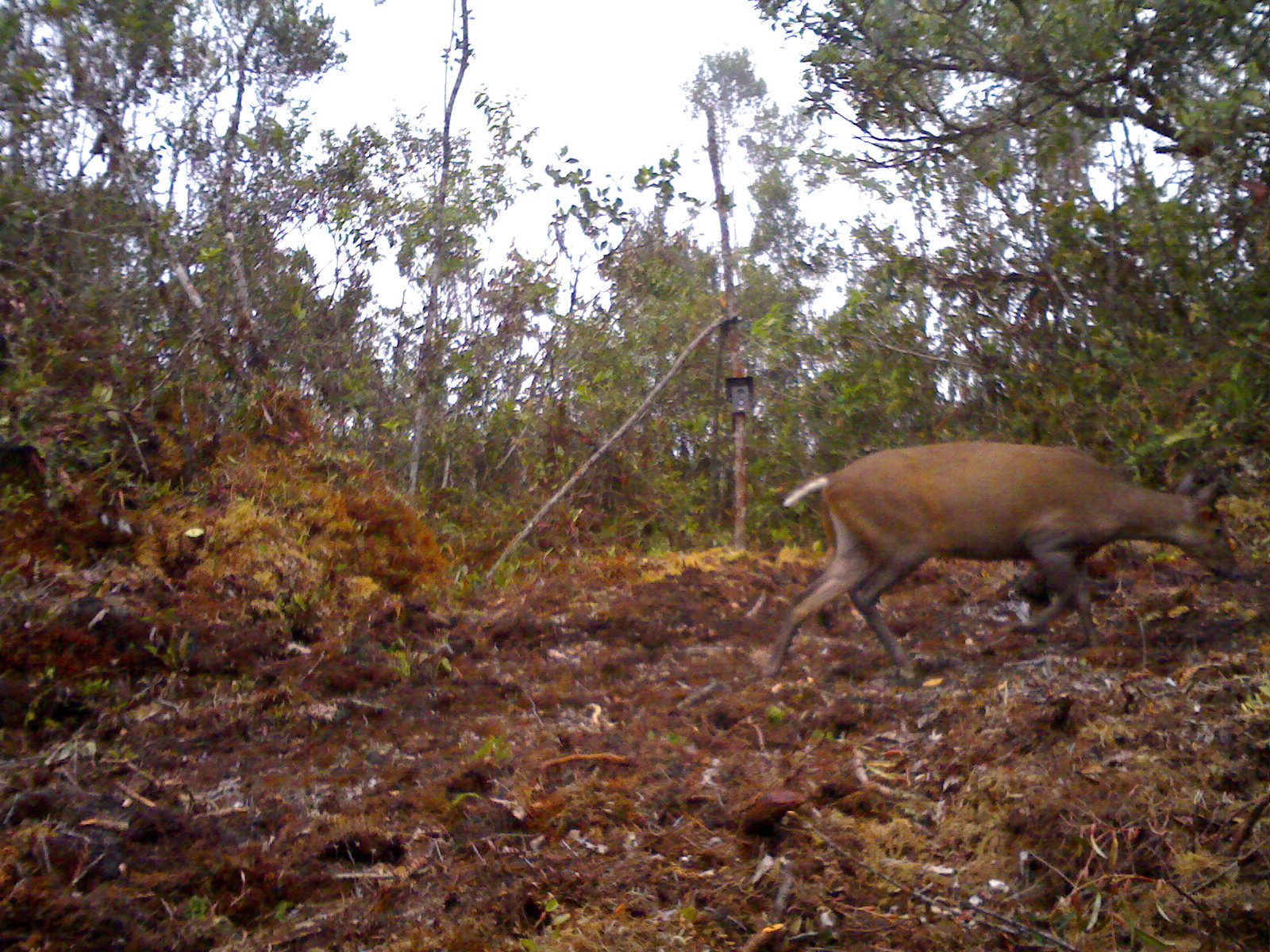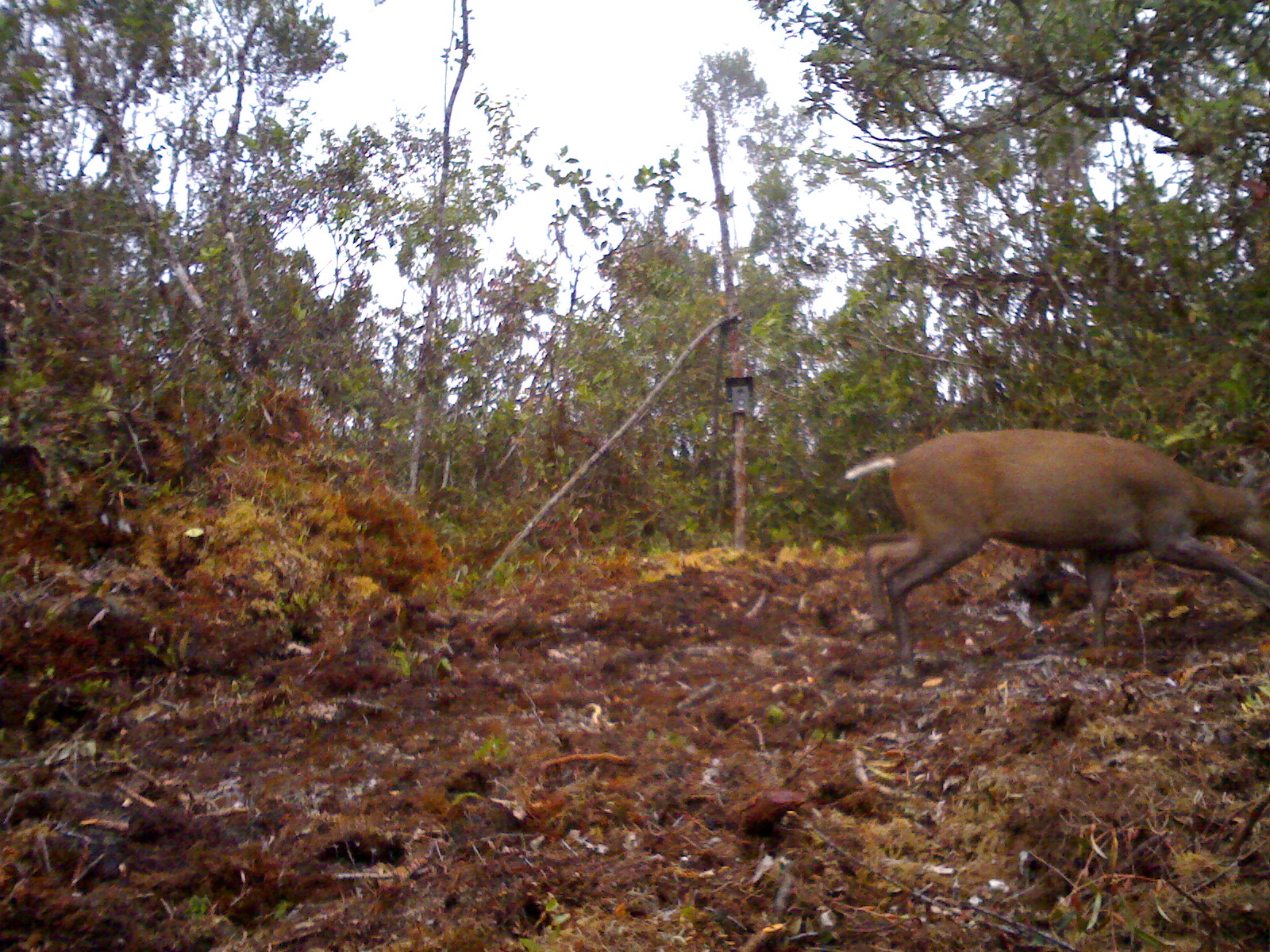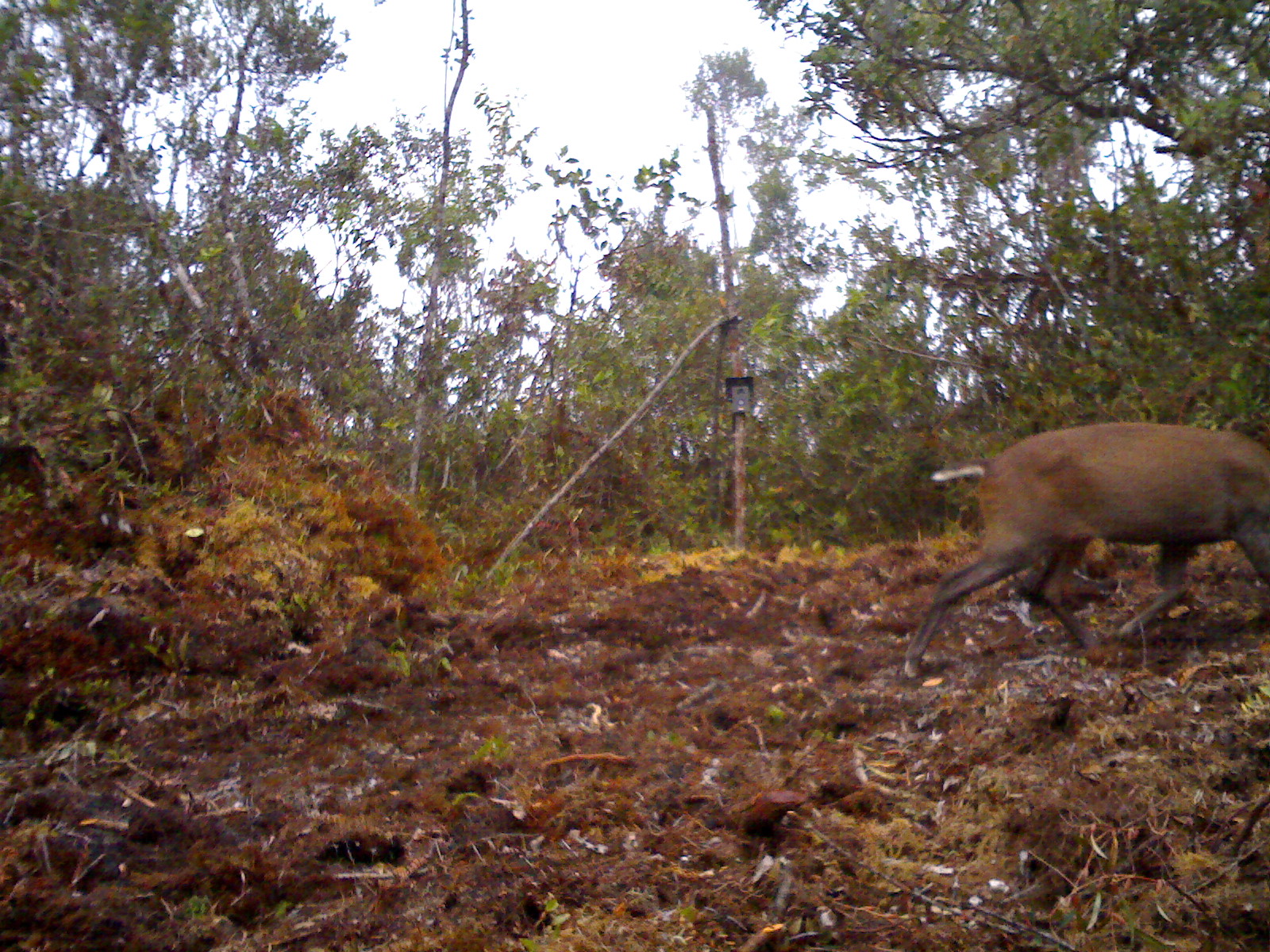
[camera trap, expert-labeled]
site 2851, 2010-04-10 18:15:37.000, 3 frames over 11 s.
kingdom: Animalia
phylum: Chordata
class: Mammalia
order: Artiodactyla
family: Cervidae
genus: Muntiacus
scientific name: Muntiacus muntjak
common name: southern red muntjac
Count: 1.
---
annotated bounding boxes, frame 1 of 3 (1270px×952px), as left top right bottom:
muntiacus muntjak: 760 439 1237 678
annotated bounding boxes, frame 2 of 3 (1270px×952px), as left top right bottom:
muntiacus muntjak: 843 427 1268 661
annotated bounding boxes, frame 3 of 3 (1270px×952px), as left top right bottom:
muntiacus muntjak: 901 418 1270 679